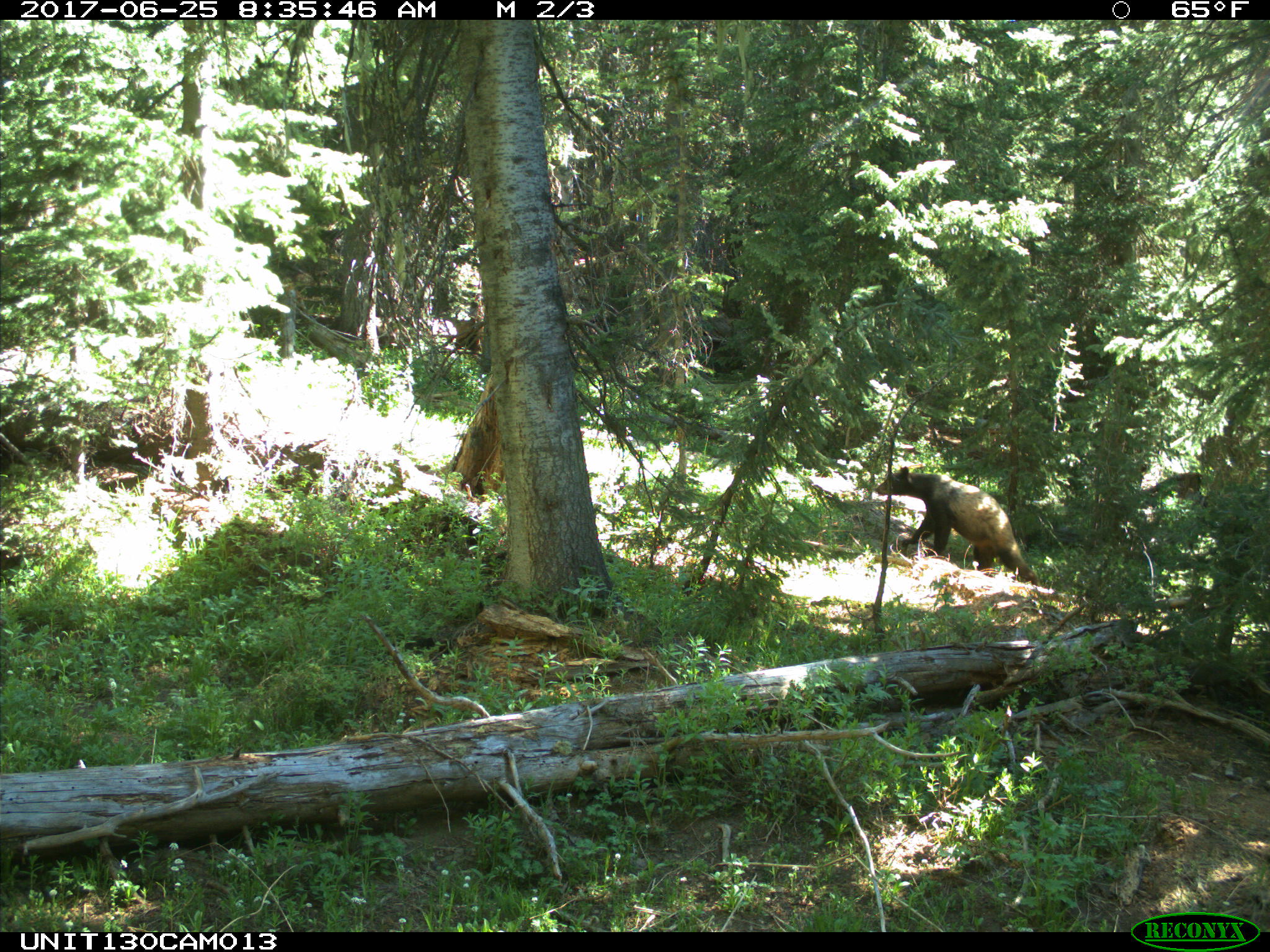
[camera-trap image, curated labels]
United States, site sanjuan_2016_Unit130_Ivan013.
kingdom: Animalia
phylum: Chordata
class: Mammalia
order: Carnivora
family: Ursidae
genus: Ursus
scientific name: Ursus americanus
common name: american black bear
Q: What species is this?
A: Ursus americanus (american black bear).